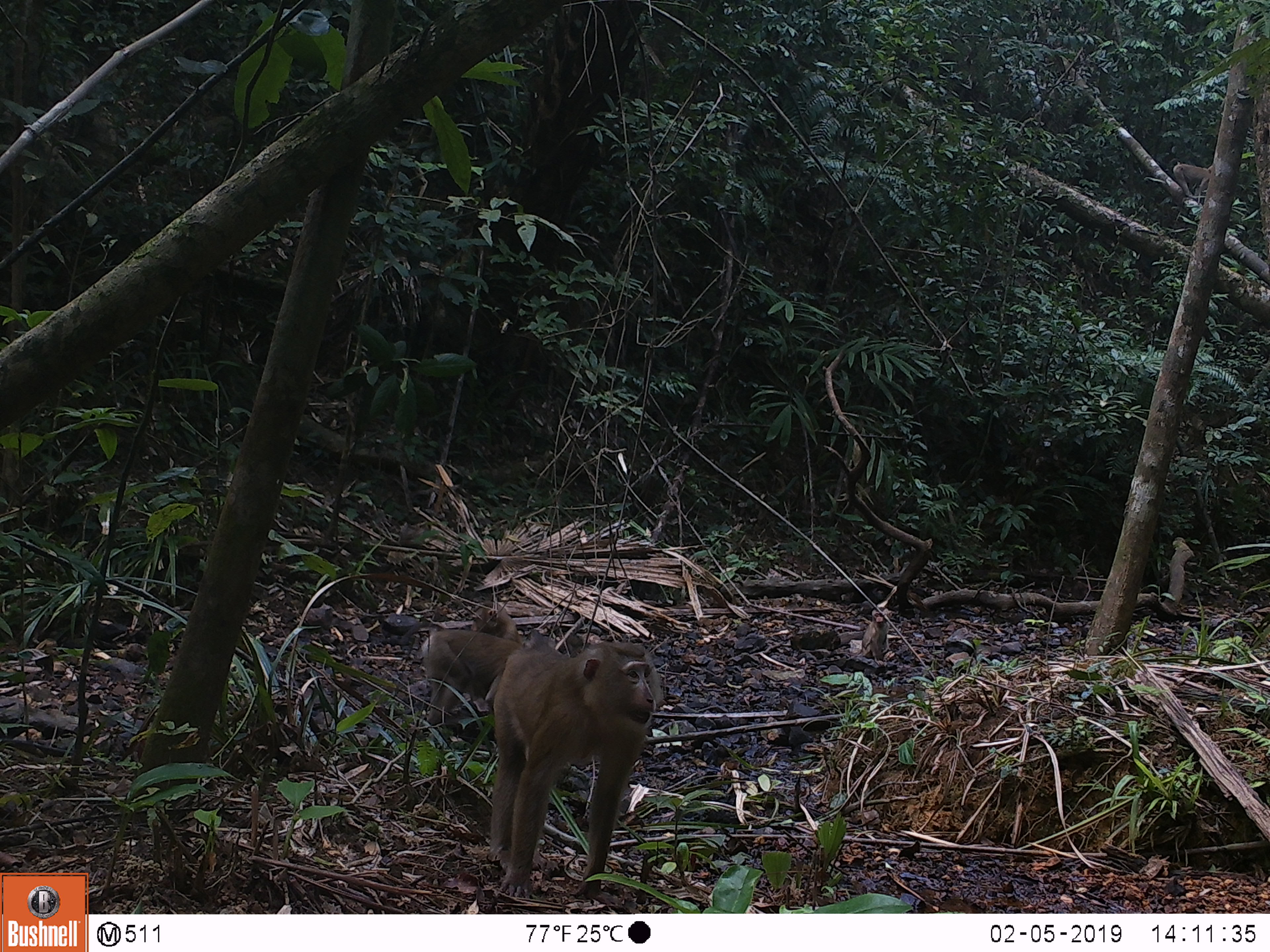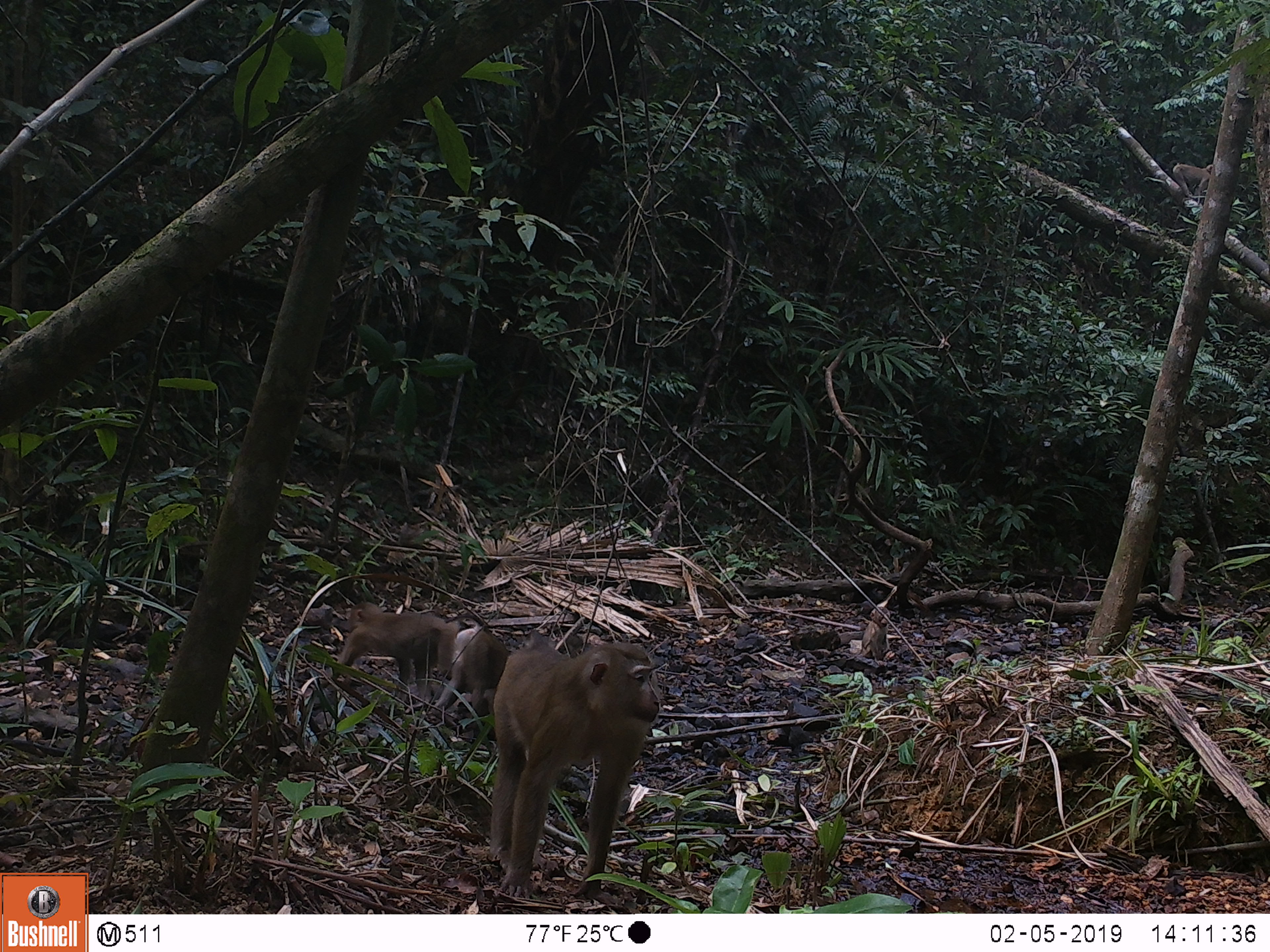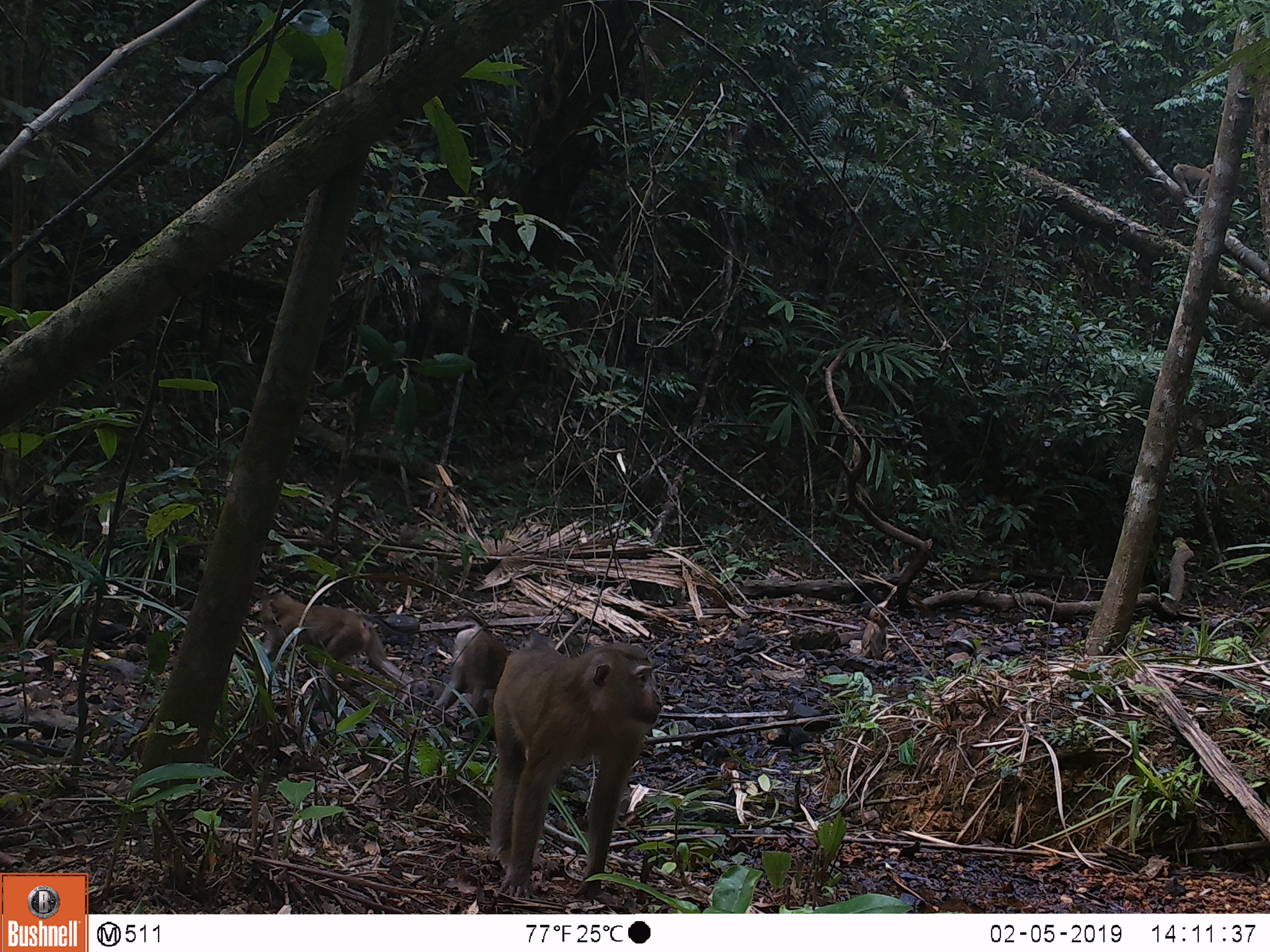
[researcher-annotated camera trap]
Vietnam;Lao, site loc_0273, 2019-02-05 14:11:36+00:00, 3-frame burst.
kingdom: Animalia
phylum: Chordata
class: Mammalia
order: Primates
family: Cercopithecidae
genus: Macaca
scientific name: Macaca nemestrina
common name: pig-tailed macaque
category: pig tailed macaque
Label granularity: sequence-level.